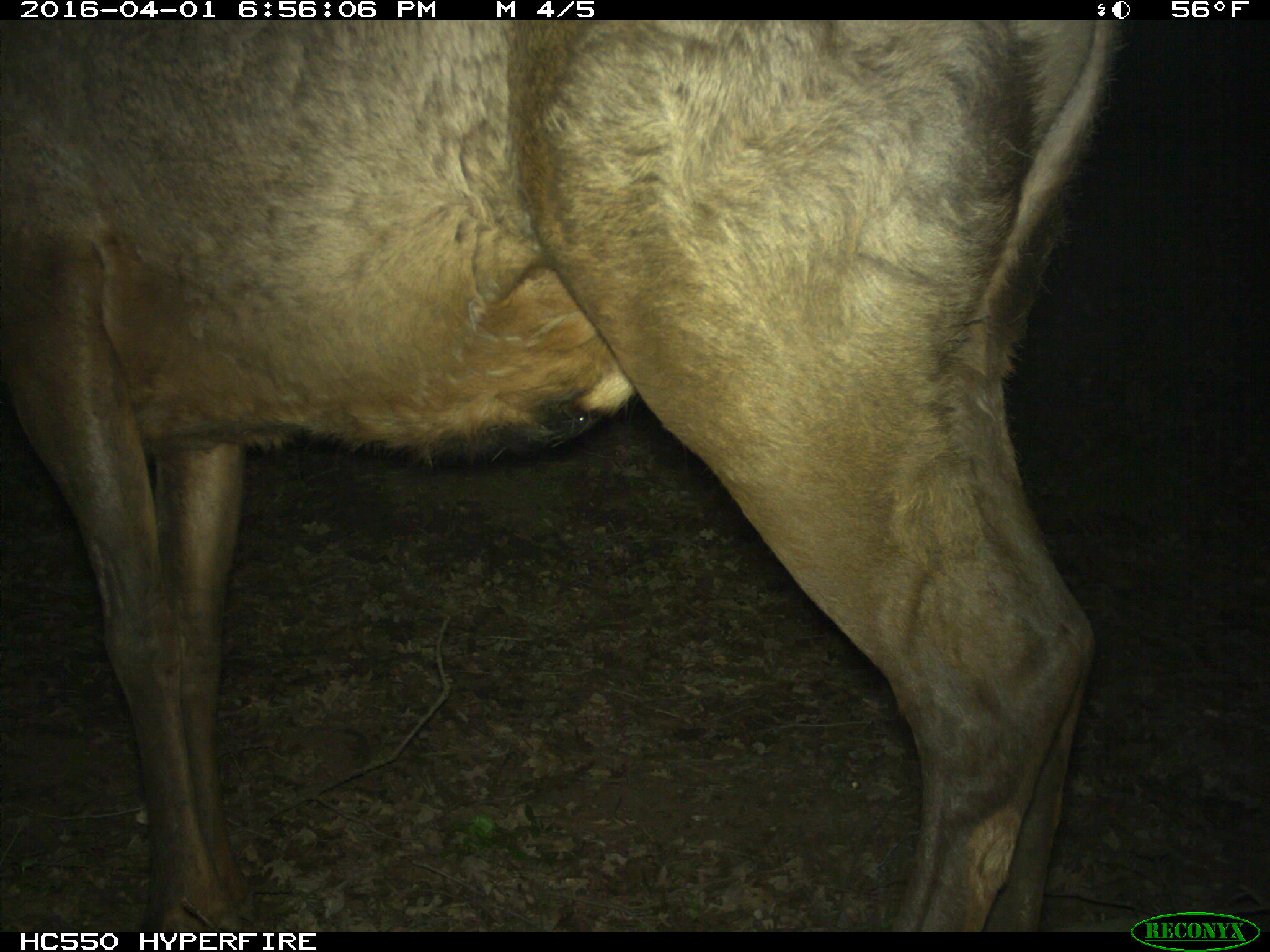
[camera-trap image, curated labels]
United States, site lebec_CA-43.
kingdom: Animalia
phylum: Chordata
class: Mammalia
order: Artiodactyla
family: Cervidae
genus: Cervus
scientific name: Cervus canadensis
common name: elk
Cervus canadensis (elk).